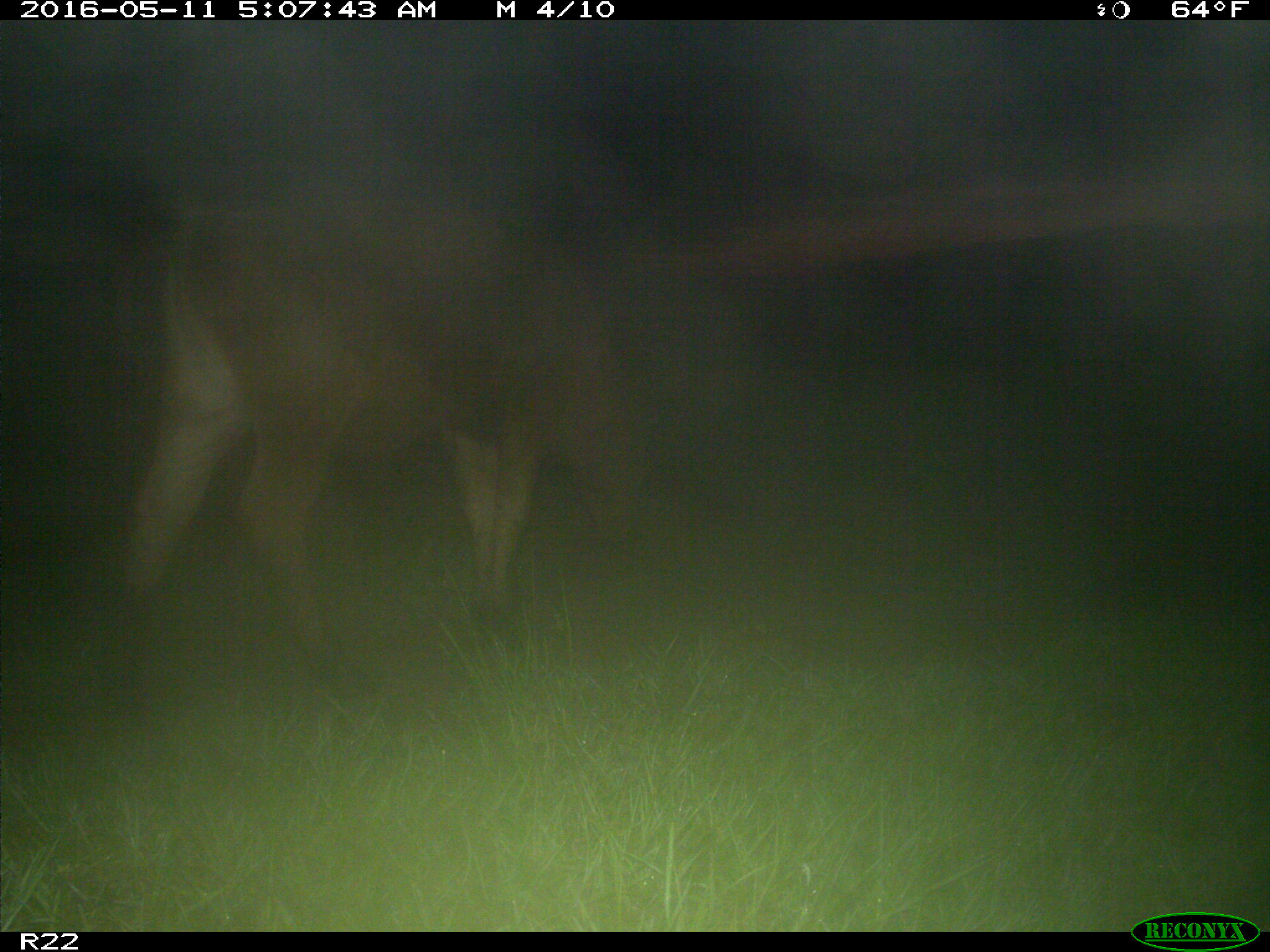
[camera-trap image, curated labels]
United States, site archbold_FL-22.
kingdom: Animalia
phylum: Chordata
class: Mammalia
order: Artiodactyla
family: Bovidae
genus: Bos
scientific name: Bos taurus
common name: domestic cow